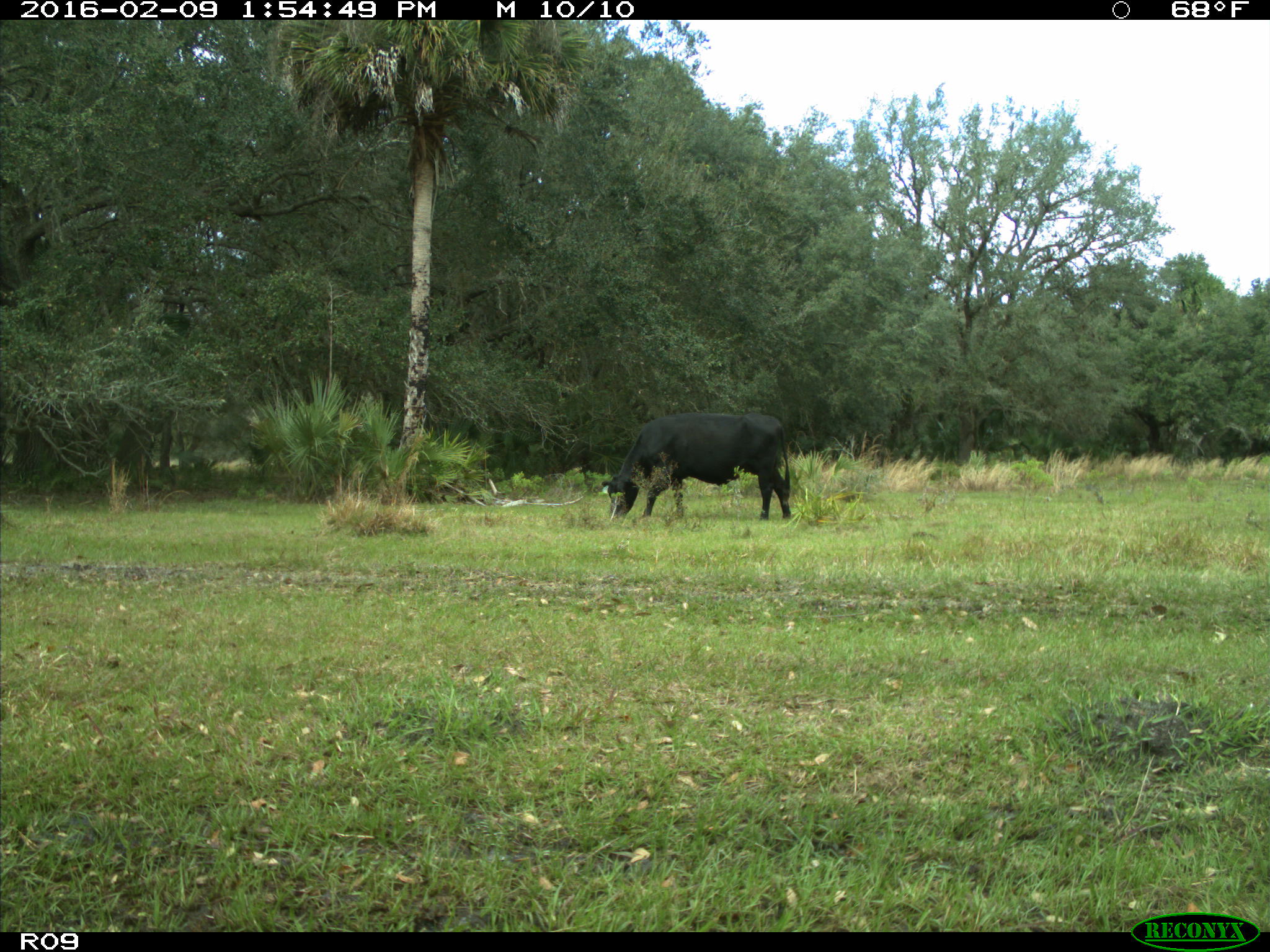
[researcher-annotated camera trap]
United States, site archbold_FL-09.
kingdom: Animalia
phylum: Chordata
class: Mammalia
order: Artiodactyla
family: Bovidae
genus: Bos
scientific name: Bos taurus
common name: domestic cow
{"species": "Bos taurus (domestic cow)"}